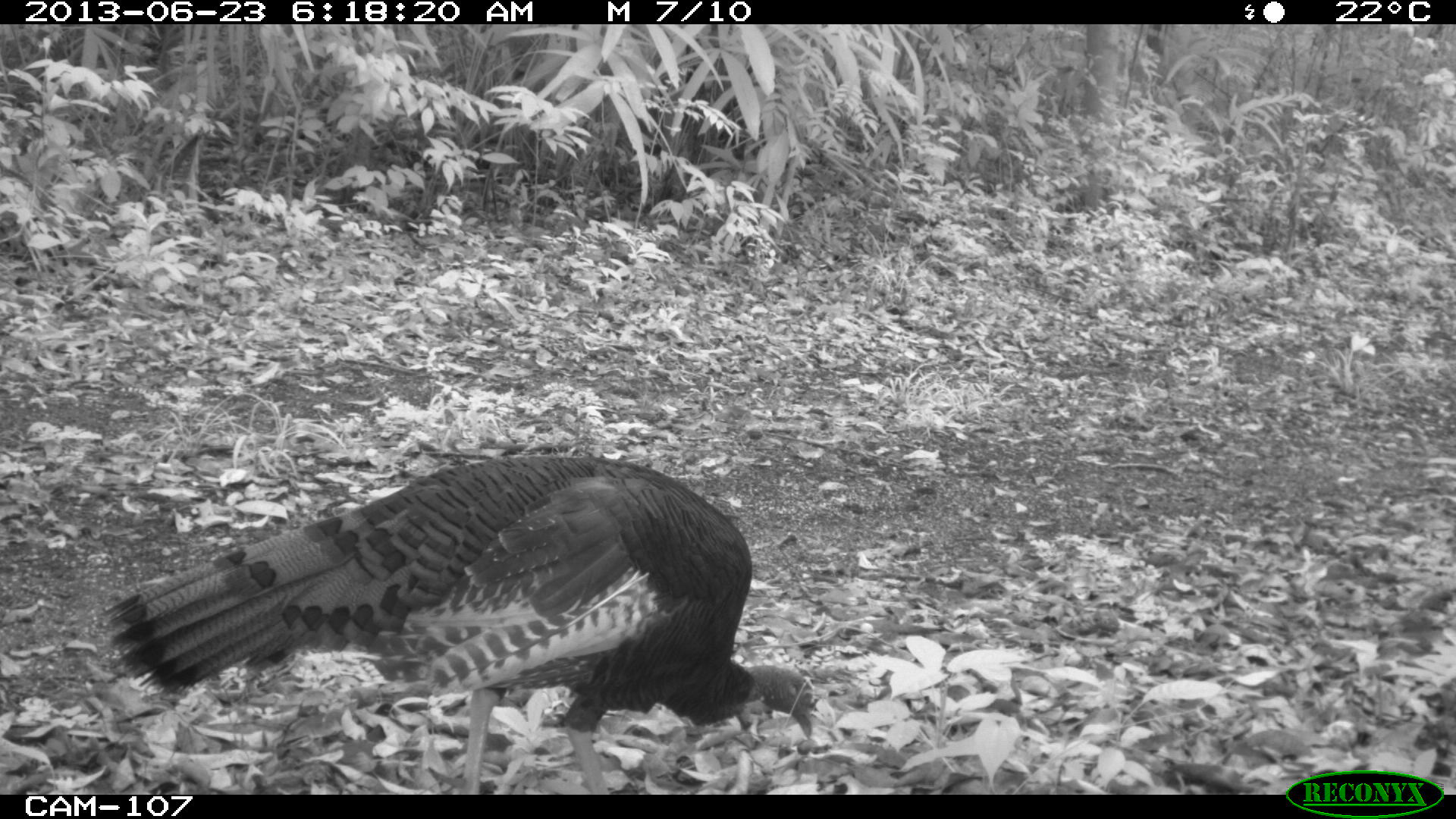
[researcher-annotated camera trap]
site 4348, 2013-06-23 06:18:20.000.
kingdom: Animalia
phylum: Chordata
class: Aves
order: Galliformes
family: Phasianidae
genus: Meleagris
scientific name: Meleagris ocellata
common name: ocellated turkey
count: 2